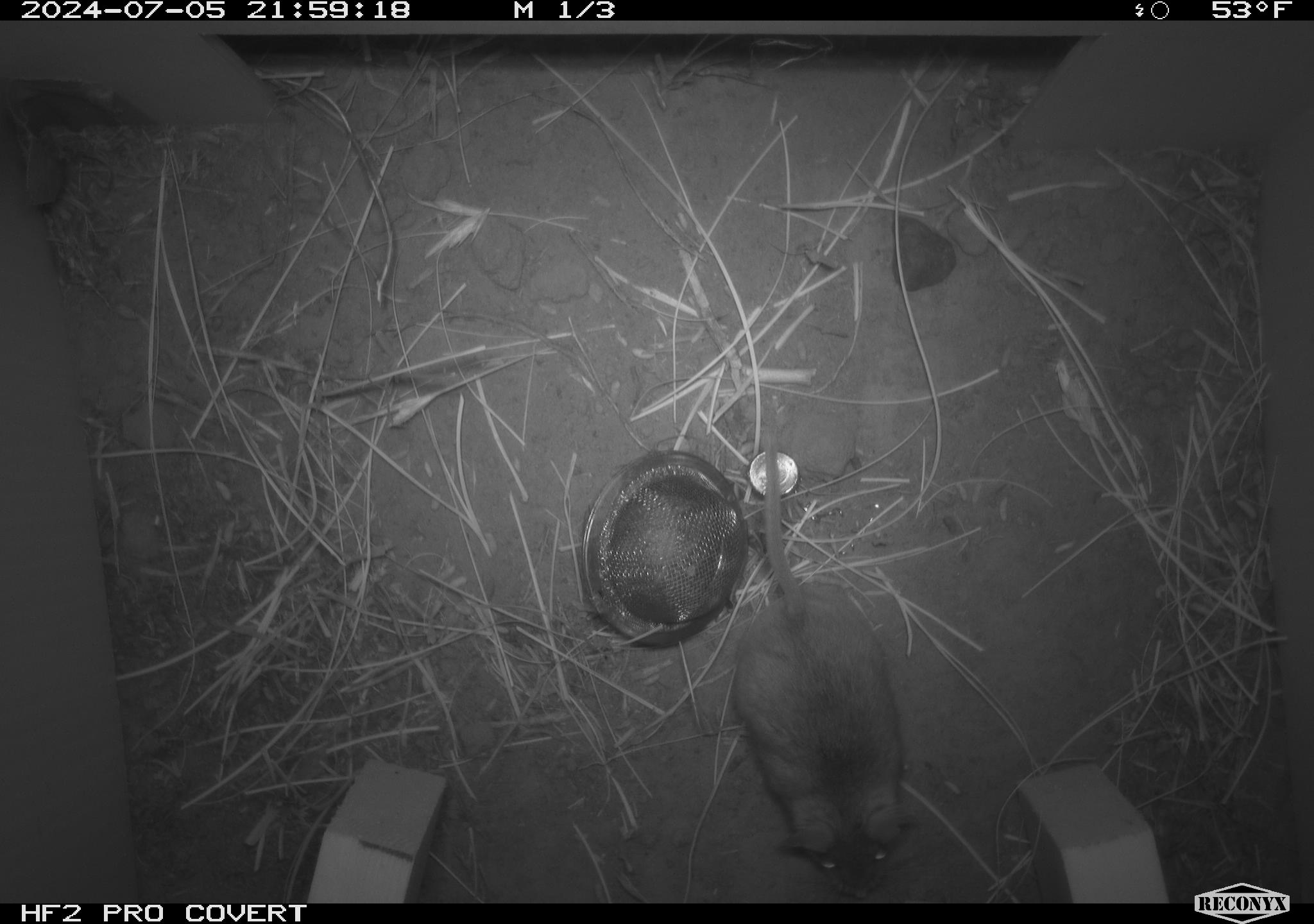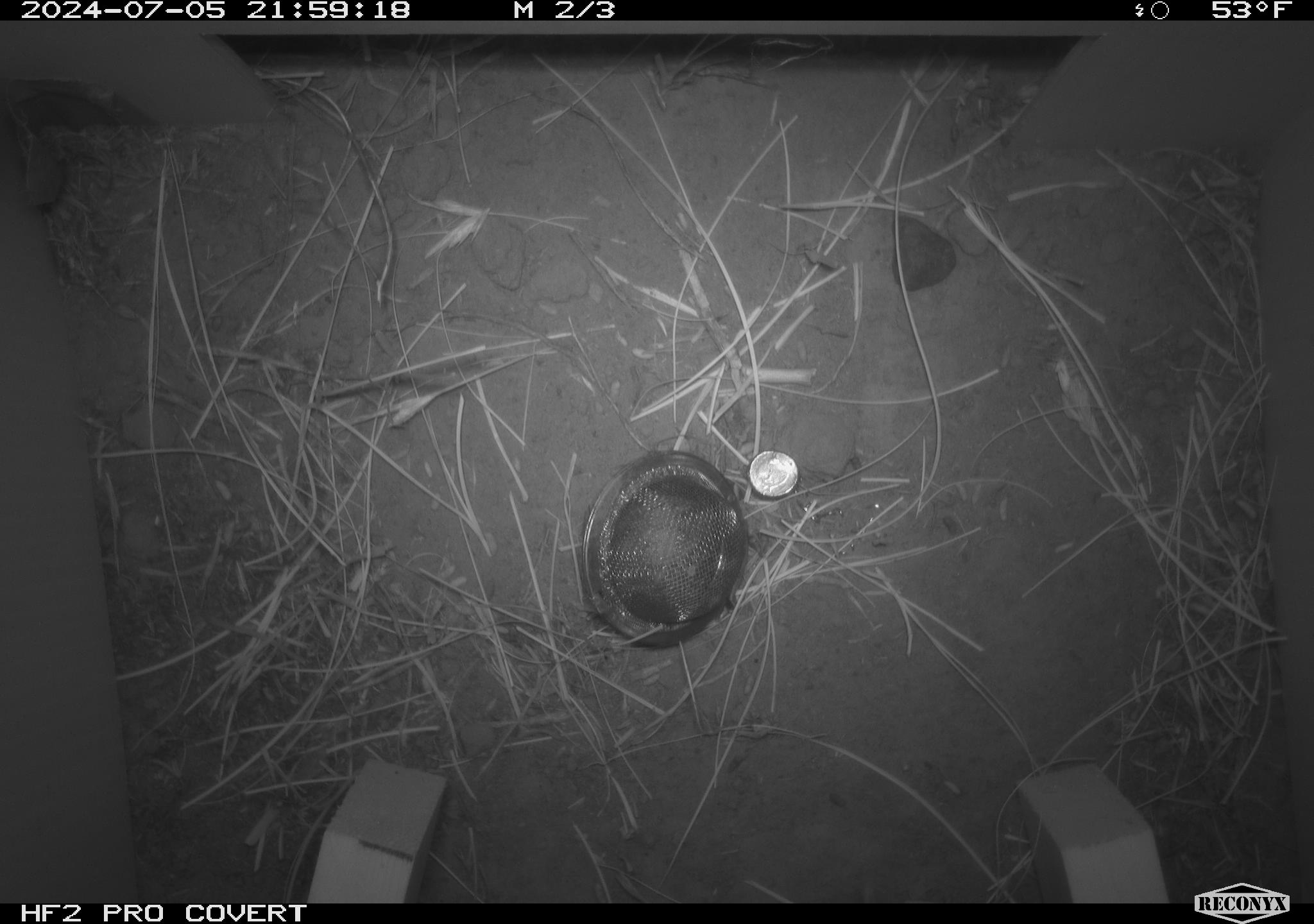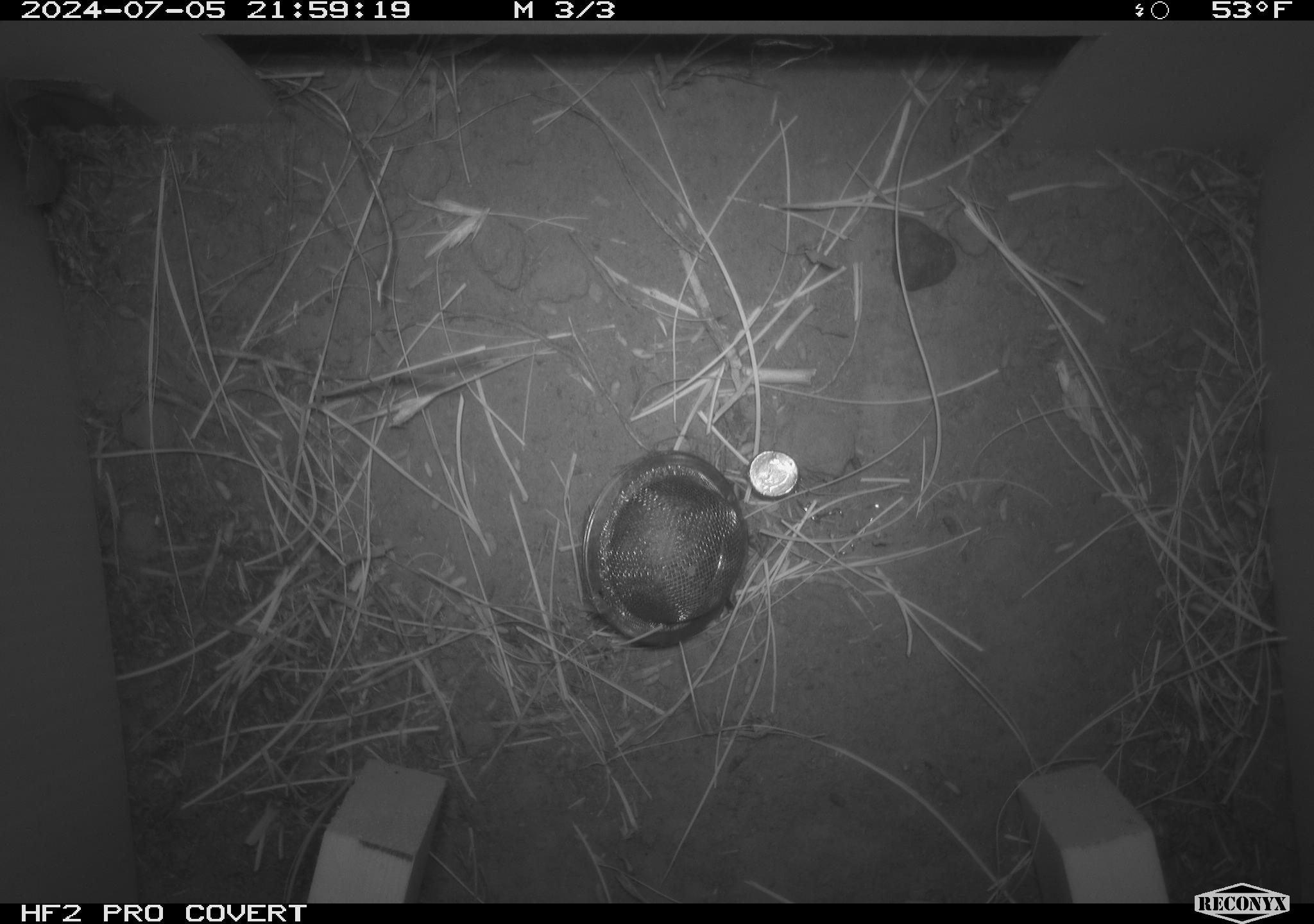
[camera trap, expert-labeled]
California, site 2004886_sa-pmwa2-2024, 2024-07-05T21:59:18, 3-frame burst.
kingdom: Animalia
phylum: Chordata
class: Mammalia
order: Rodentia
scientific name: Rodentia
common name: mouse species